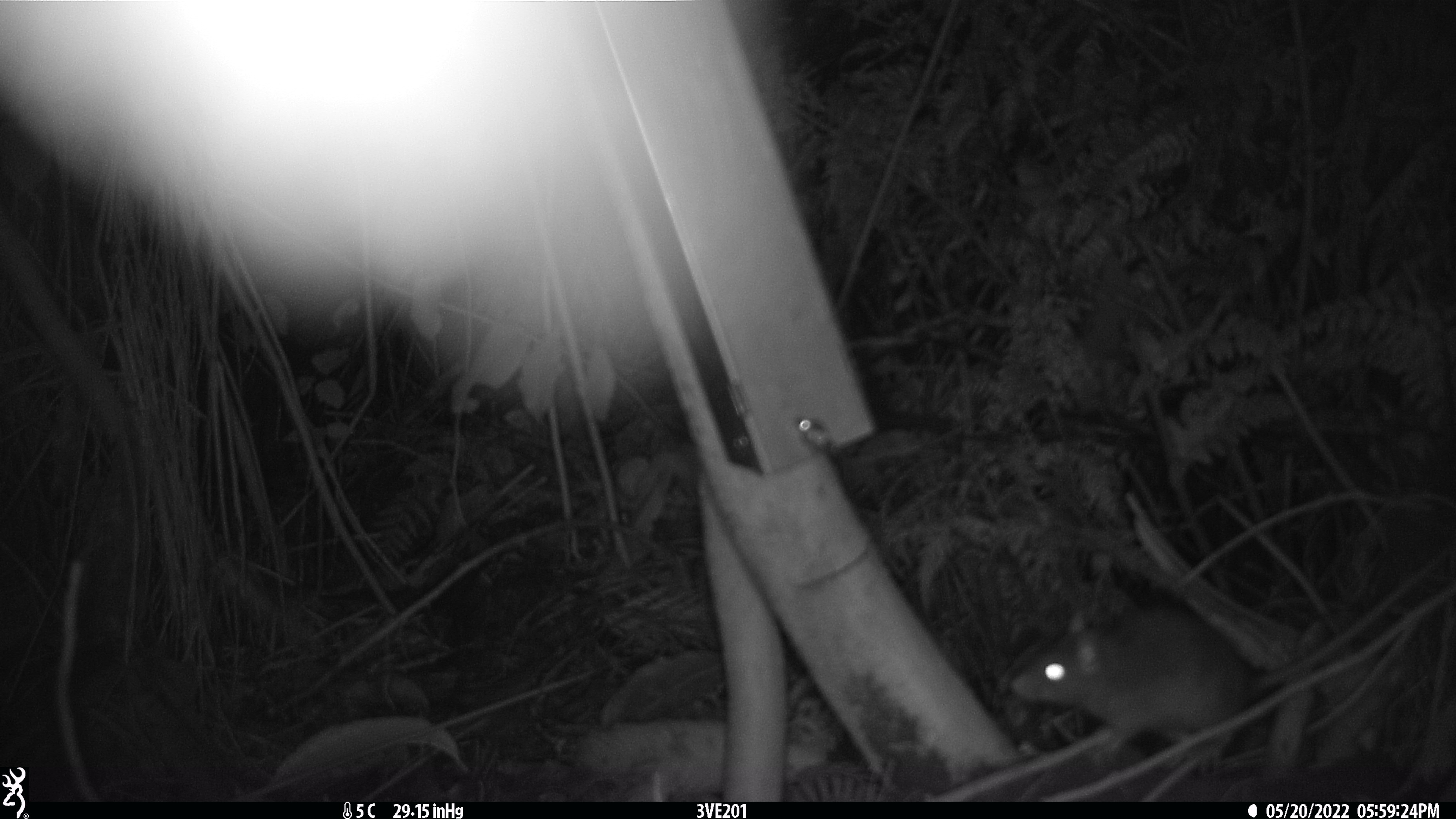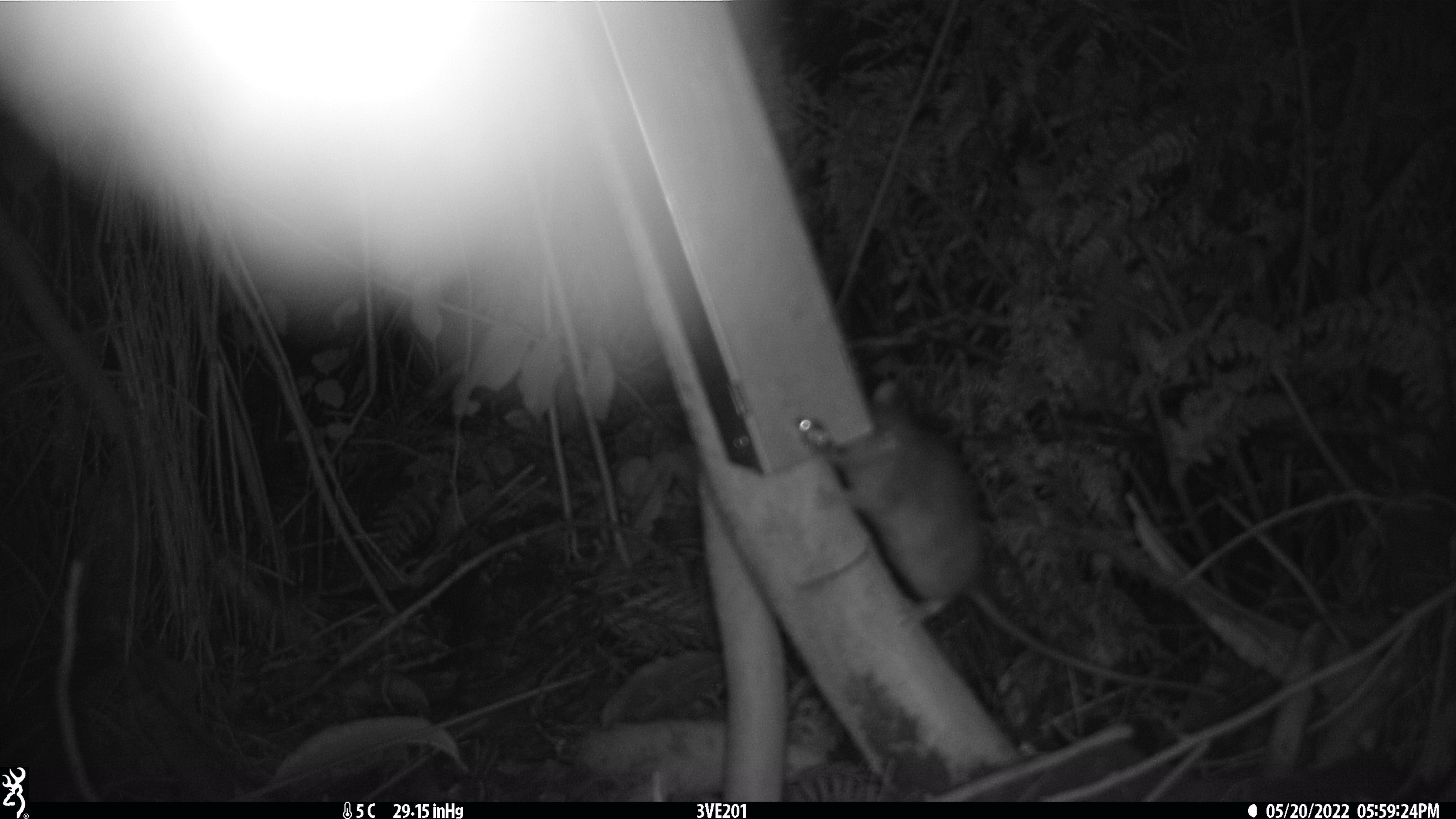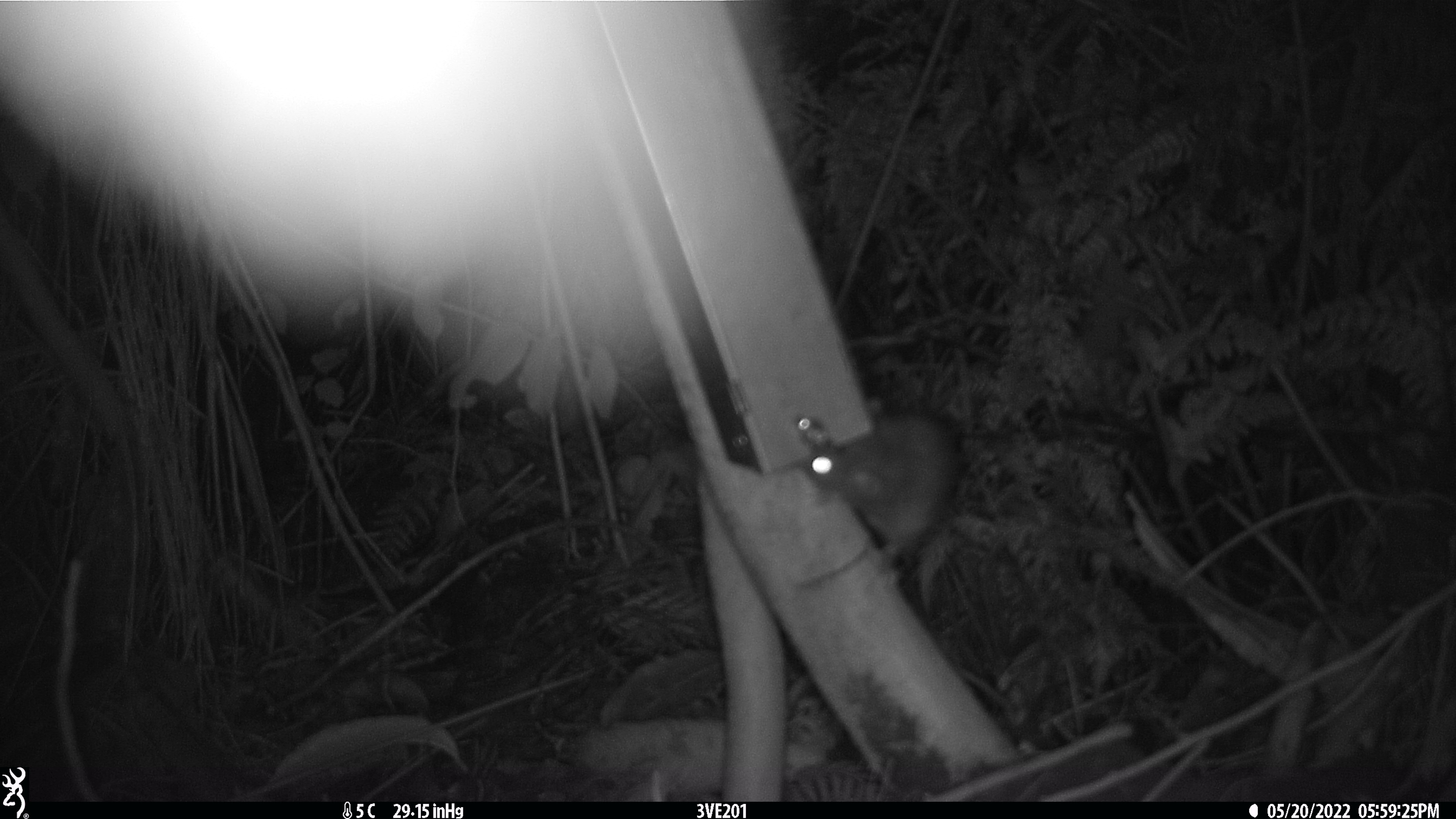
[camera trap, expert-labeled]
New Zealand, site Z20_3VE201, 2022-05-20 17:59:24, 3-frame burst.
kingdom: Animalia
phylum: Chordata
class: Mammalia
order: Rodentia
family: Muridae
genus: Rattus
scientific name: Rattus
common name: rat